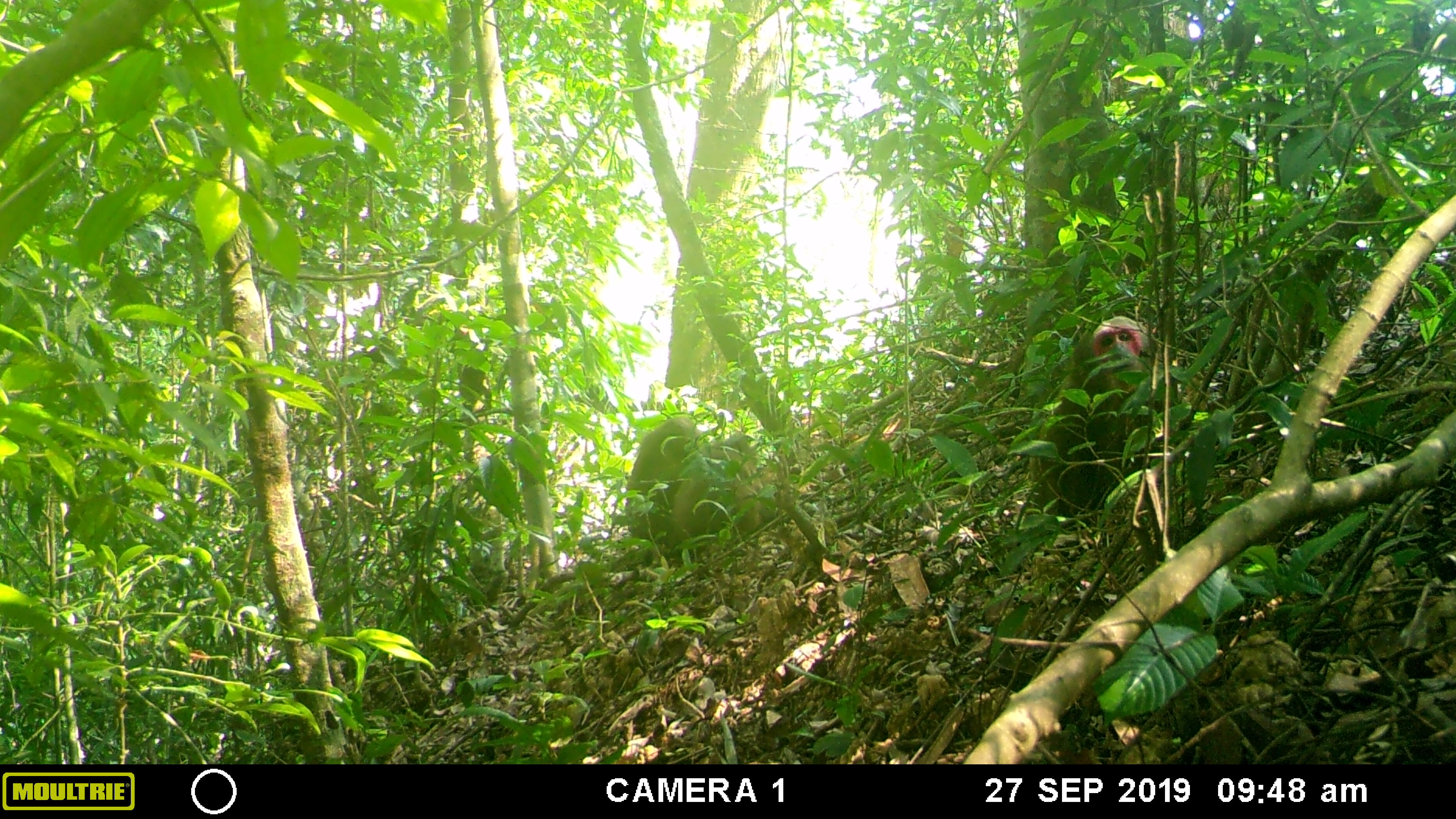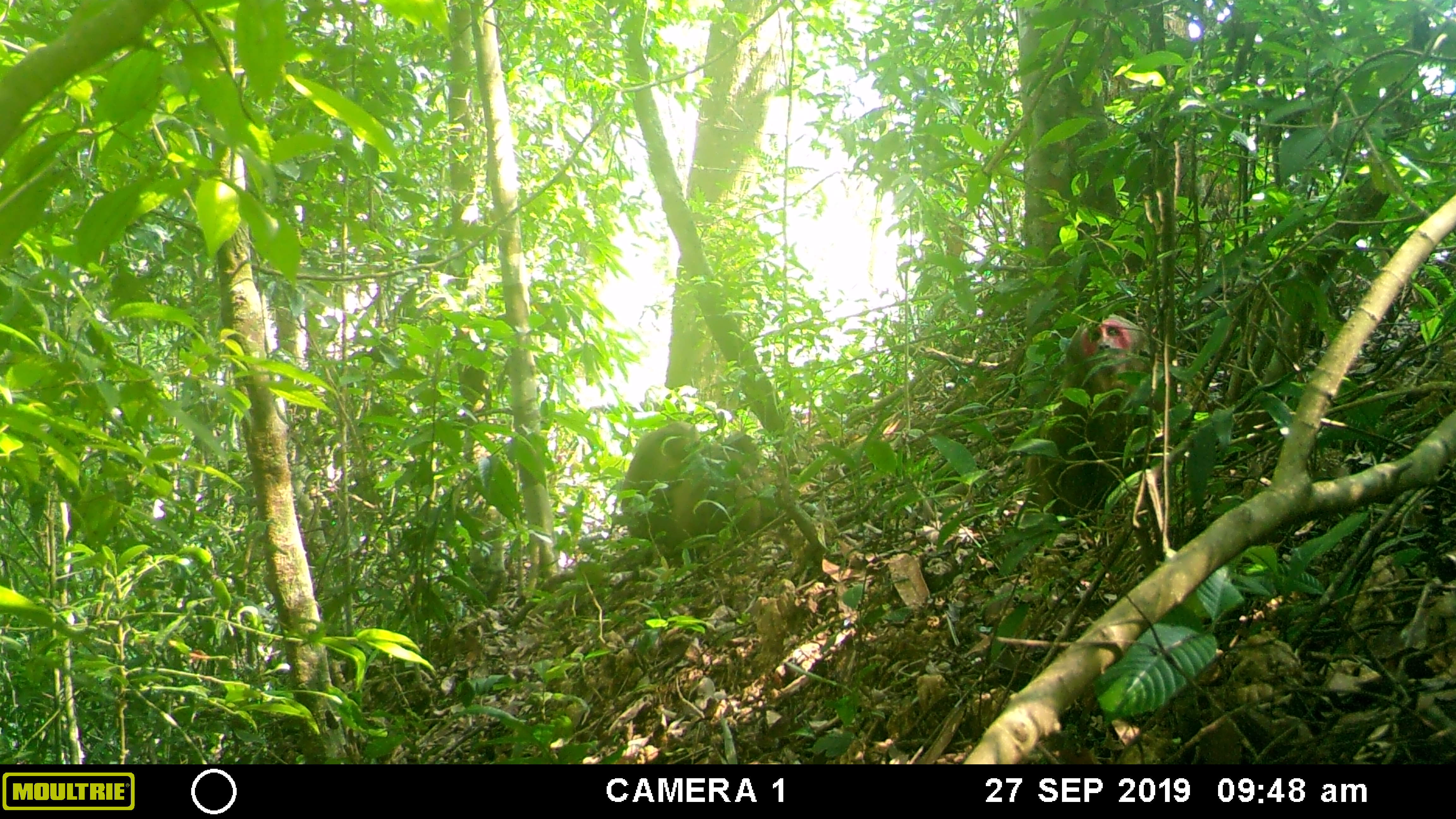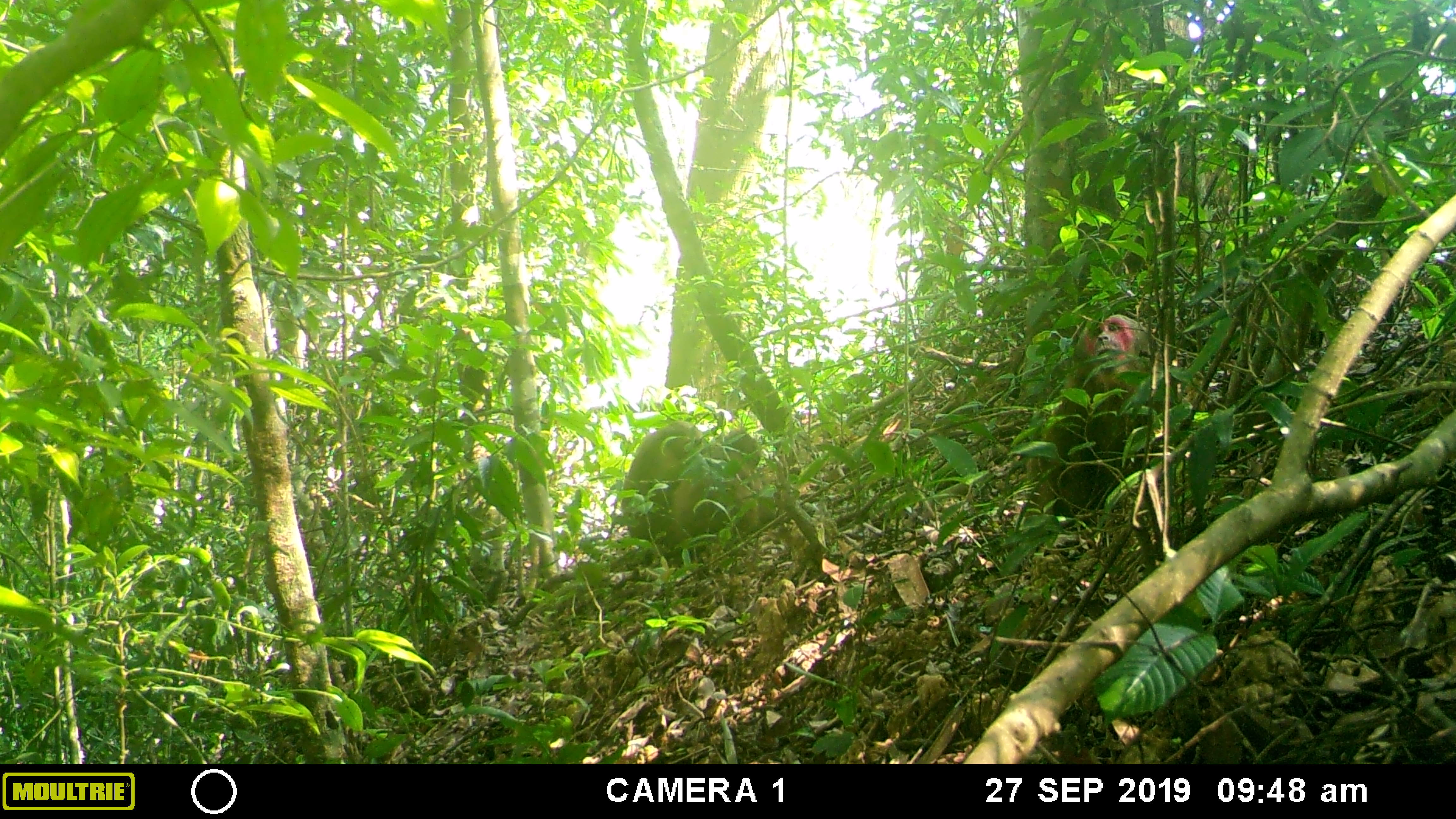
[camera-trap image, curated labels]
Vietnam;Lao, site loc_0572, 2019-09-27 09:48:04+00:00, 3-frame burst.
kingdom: Animalia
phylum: Chordata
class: Mammalia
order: Primates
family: Cercopithecidae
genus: Macaca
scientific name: Macaca arctoides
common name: stump-tailed macaque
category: stump tailed macaque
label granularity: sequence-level